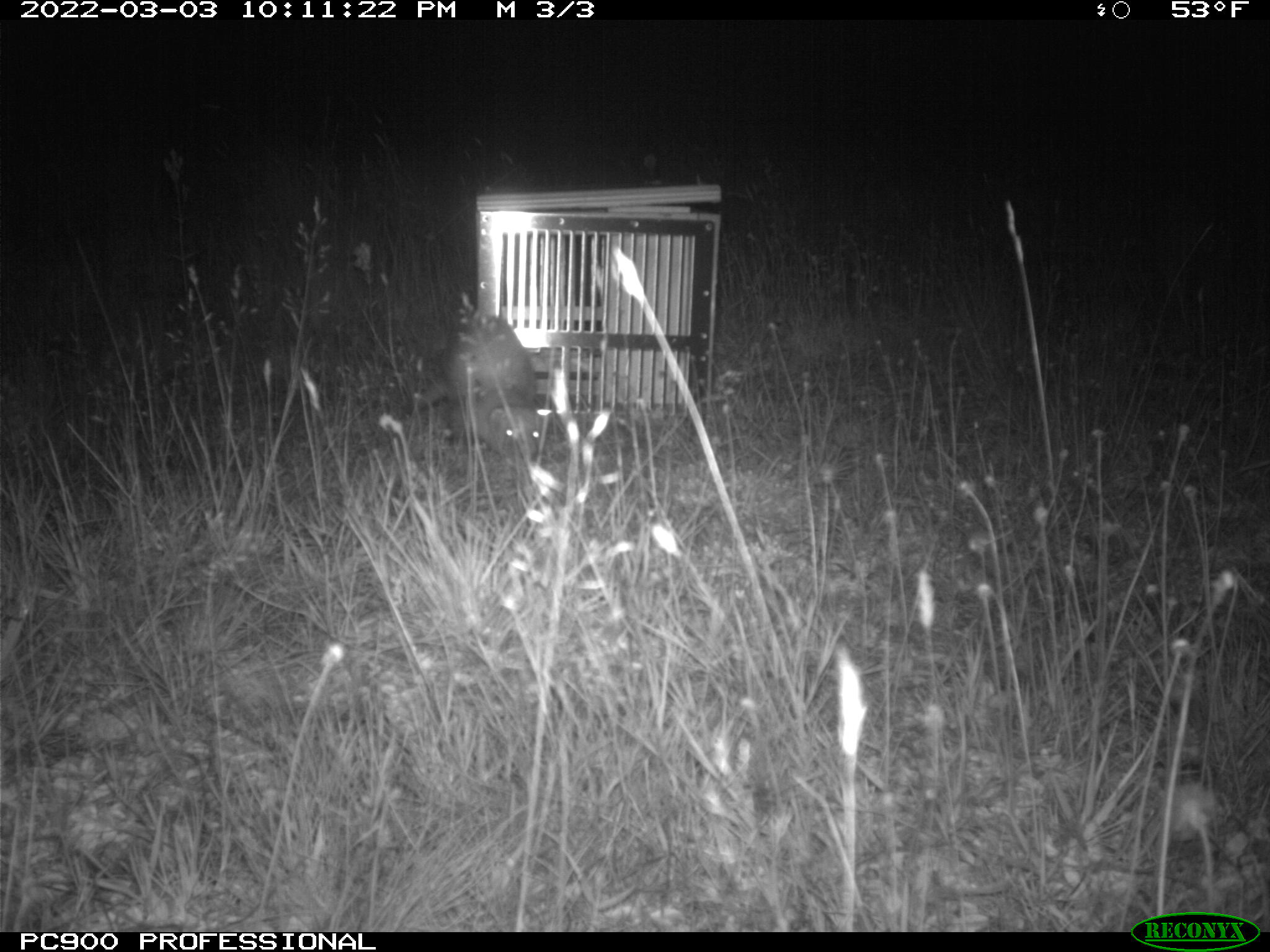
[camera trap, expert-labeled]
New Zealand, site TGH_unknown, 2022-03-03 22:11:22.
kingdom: Animalia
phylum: Chordata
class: Mammalia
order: Carnivora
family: Mustelidae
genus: Mustela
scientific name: Mustela furo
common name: ferret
Ferret (Mustela furo).